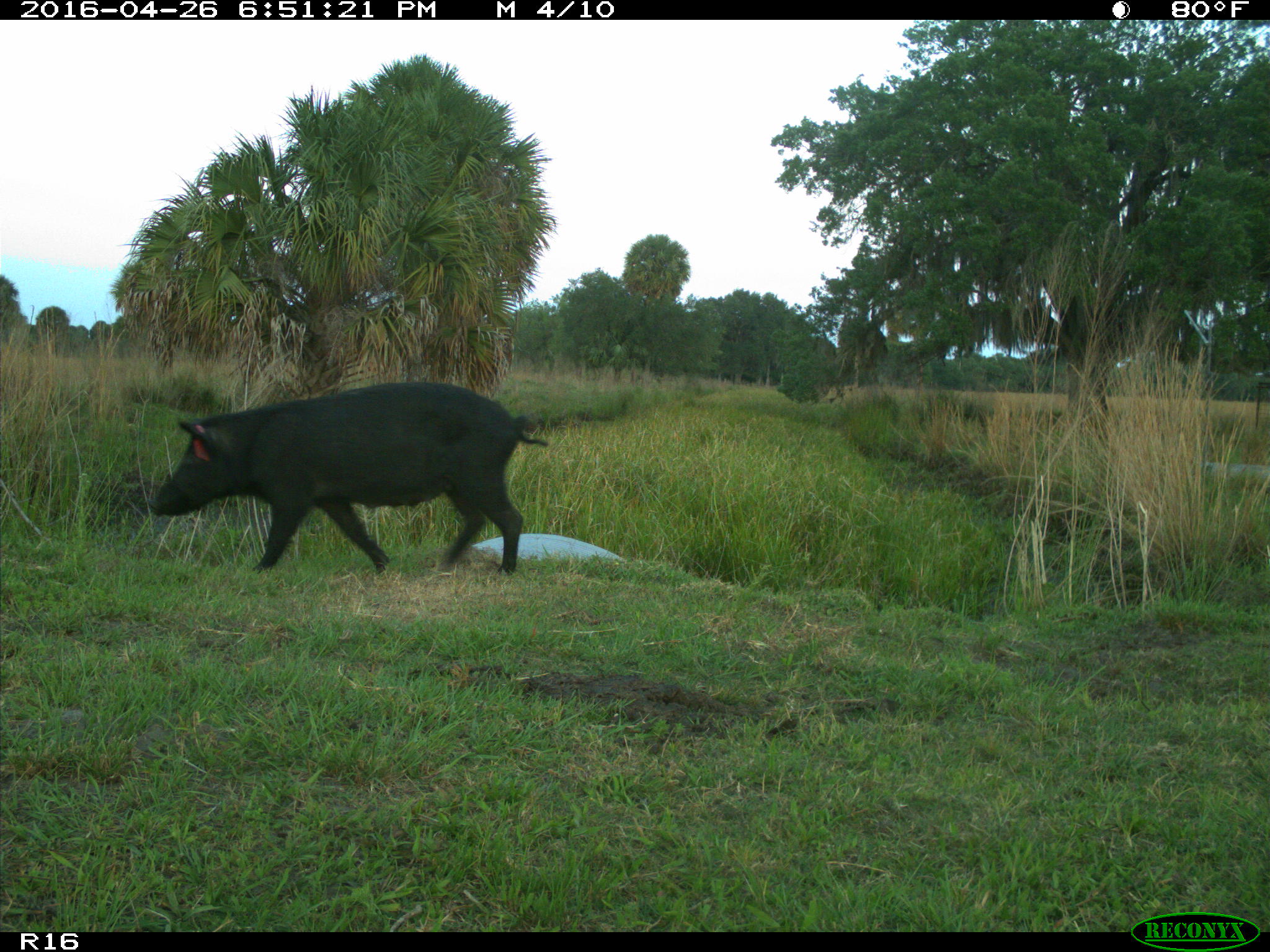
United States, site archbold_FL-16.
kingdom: Animalia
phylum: Chordata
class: Mammalia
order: Artiodactyla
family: Suidae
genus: Sus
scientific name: Sus scrofa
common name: wild boar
Sus scrofa (wild boar).